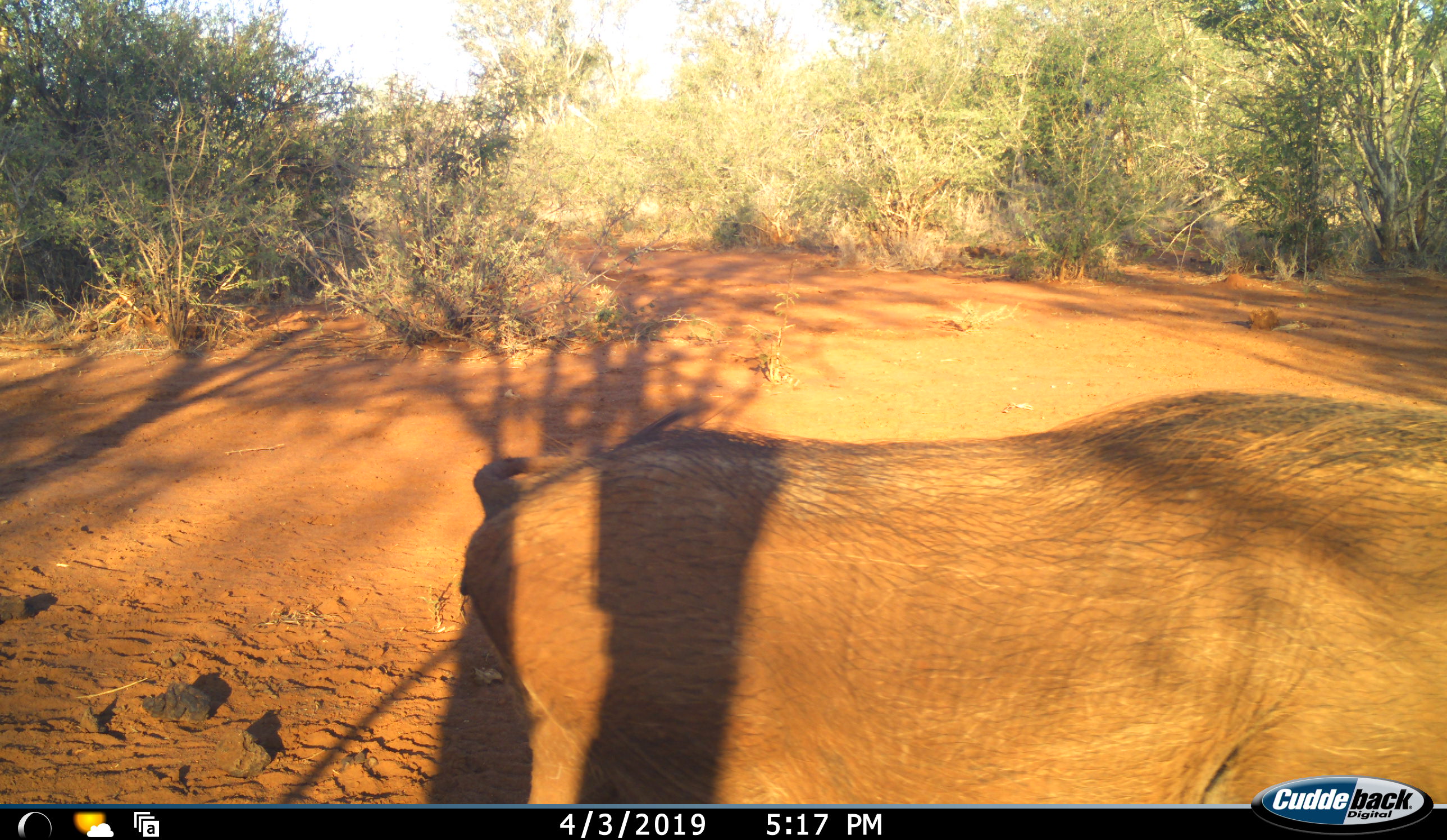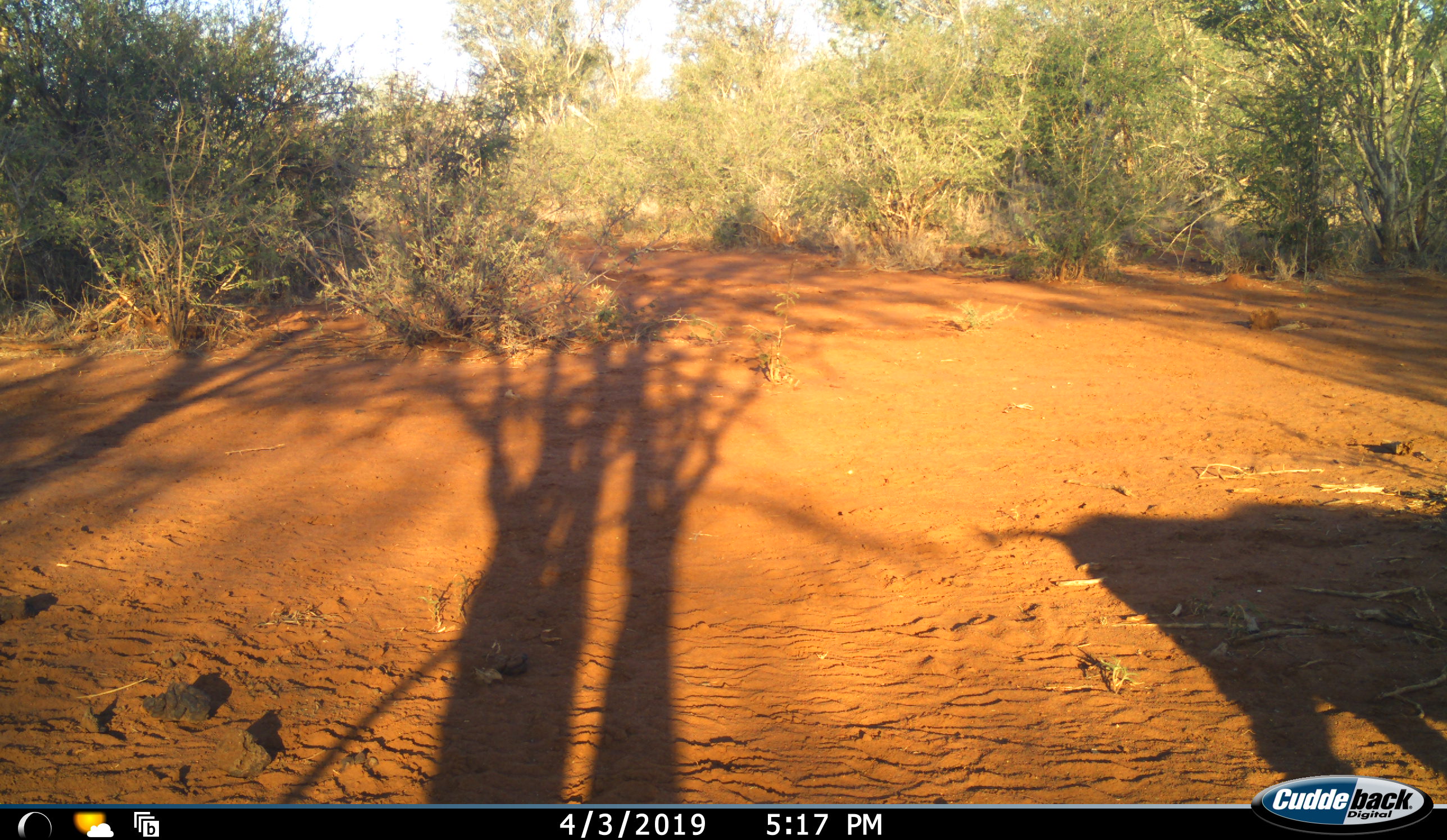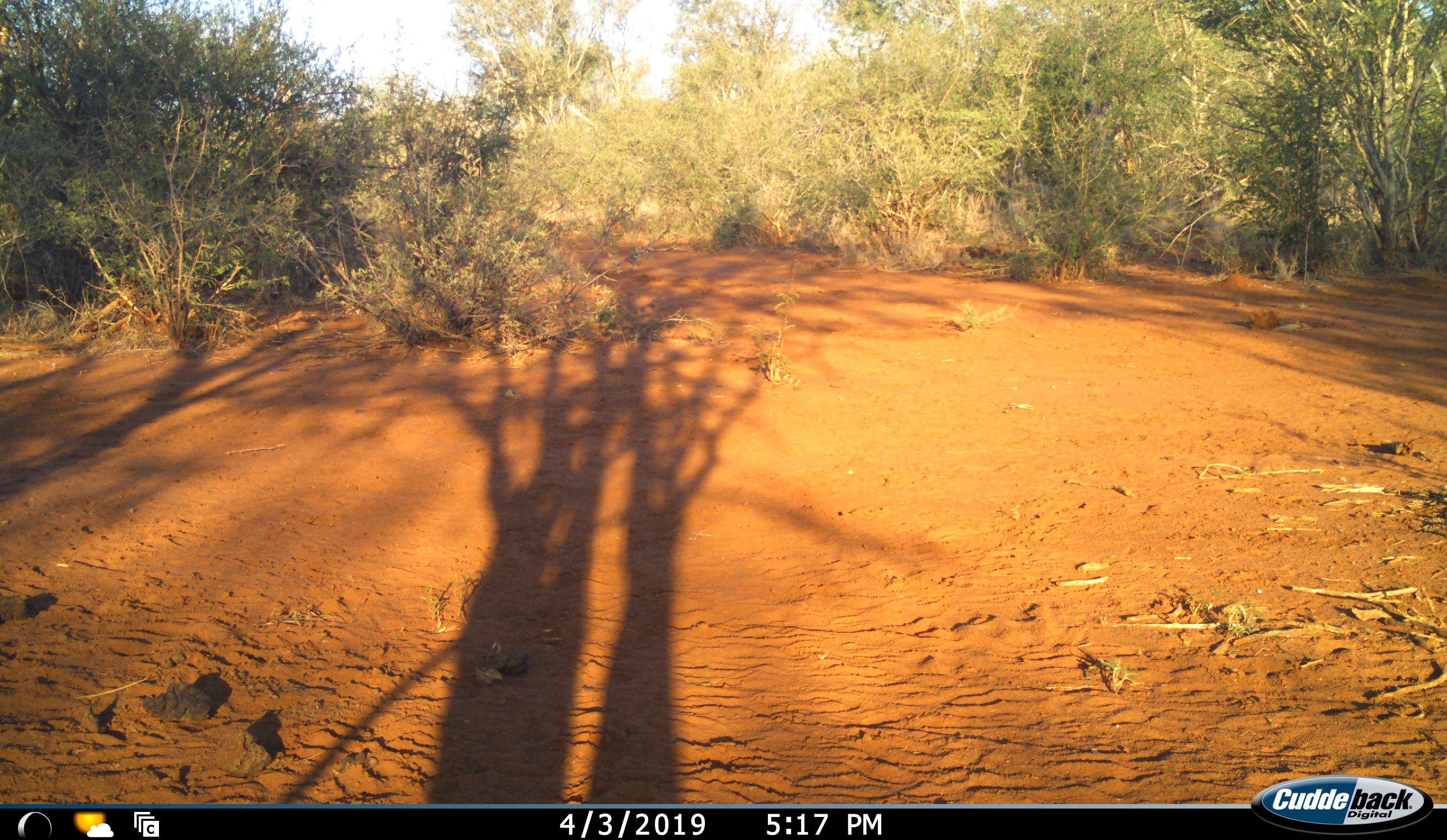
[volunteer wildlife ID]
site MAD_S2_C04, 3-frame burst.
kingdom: Animalia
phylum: Chordata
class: Mammalia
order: Artiodactyla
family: Suidae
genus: Phacochoerus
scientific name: Phacochoerus africanus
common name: warthog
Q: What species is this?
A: Warthog (Phacochoerus africanus).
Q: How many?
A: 1.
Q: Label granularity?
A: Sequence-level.